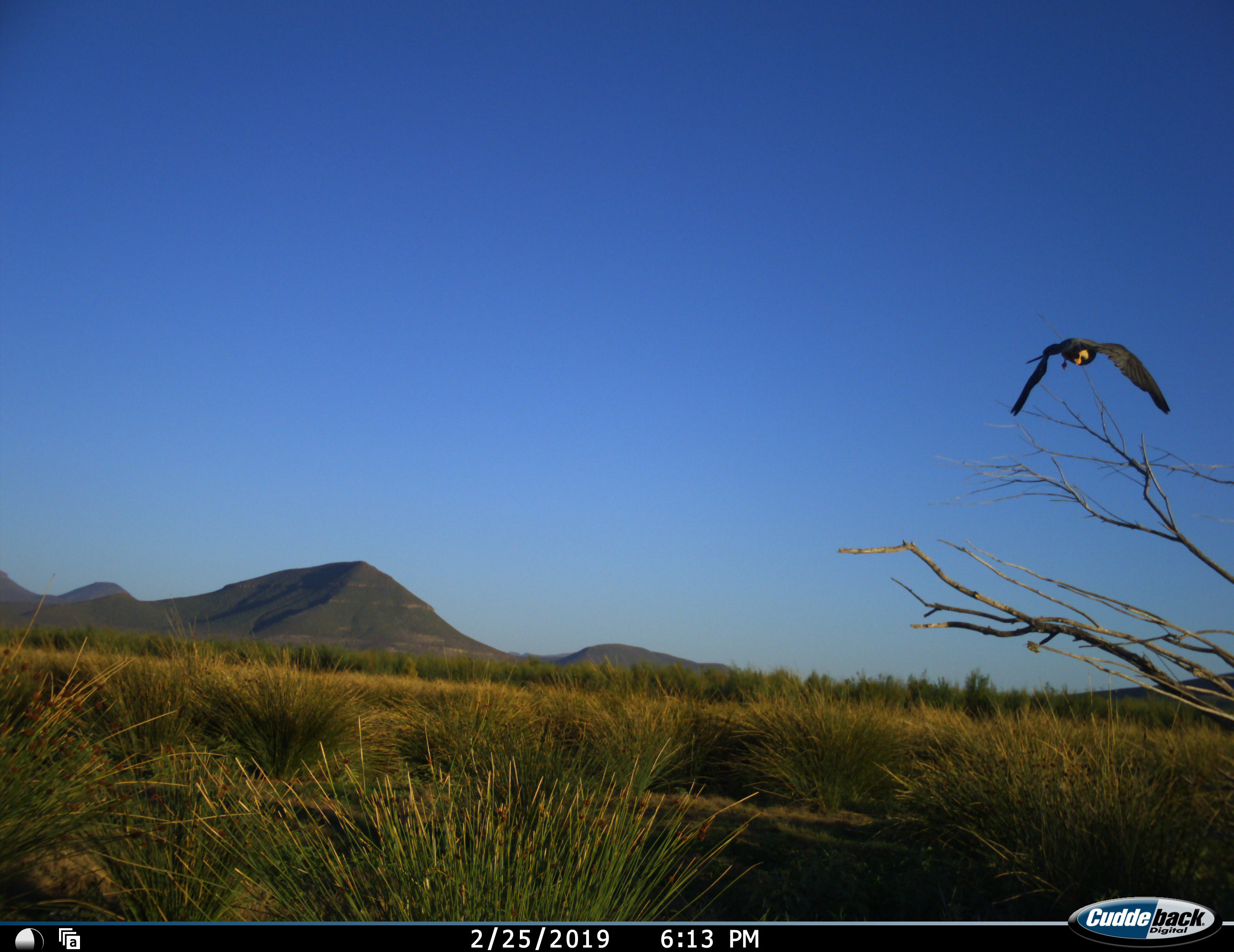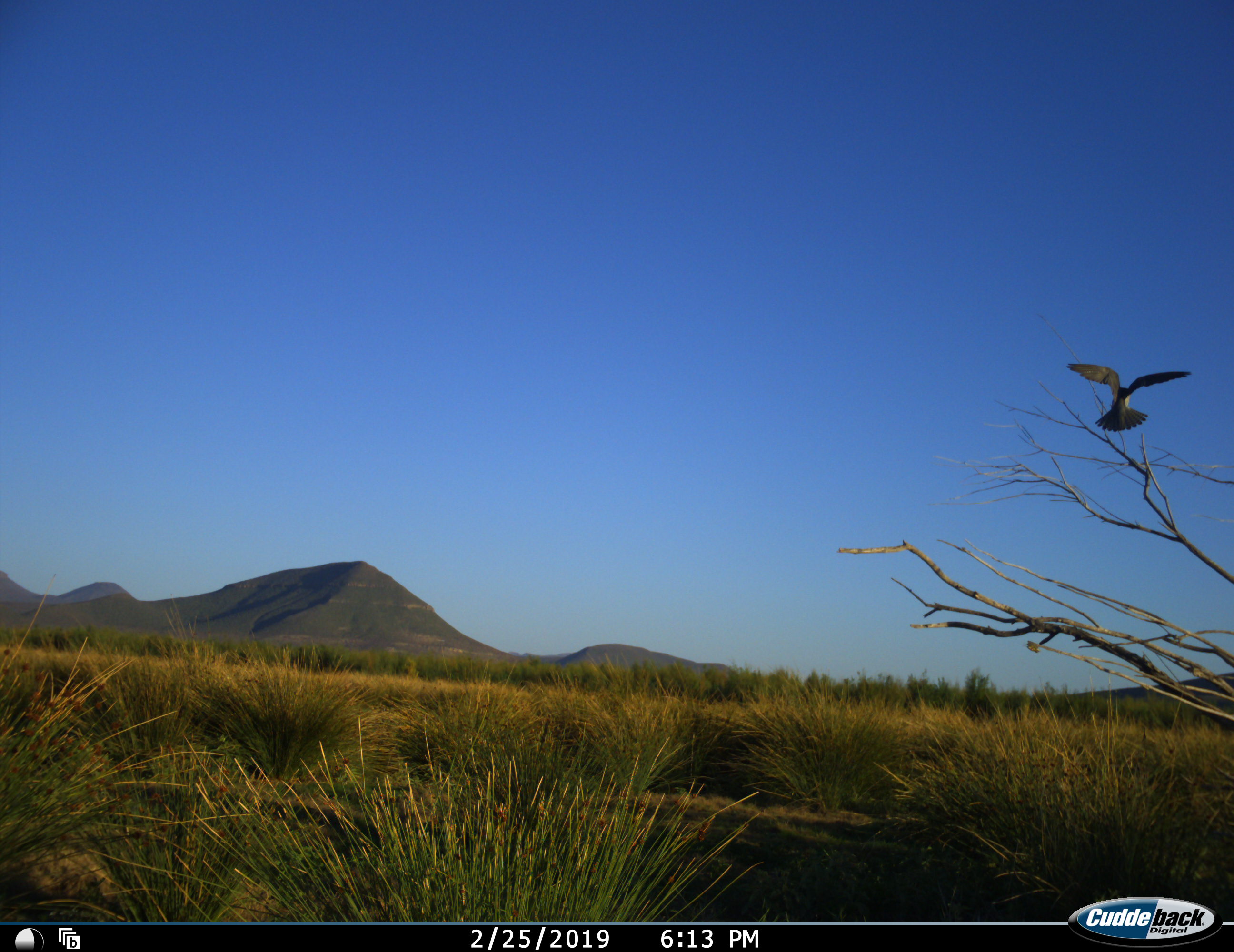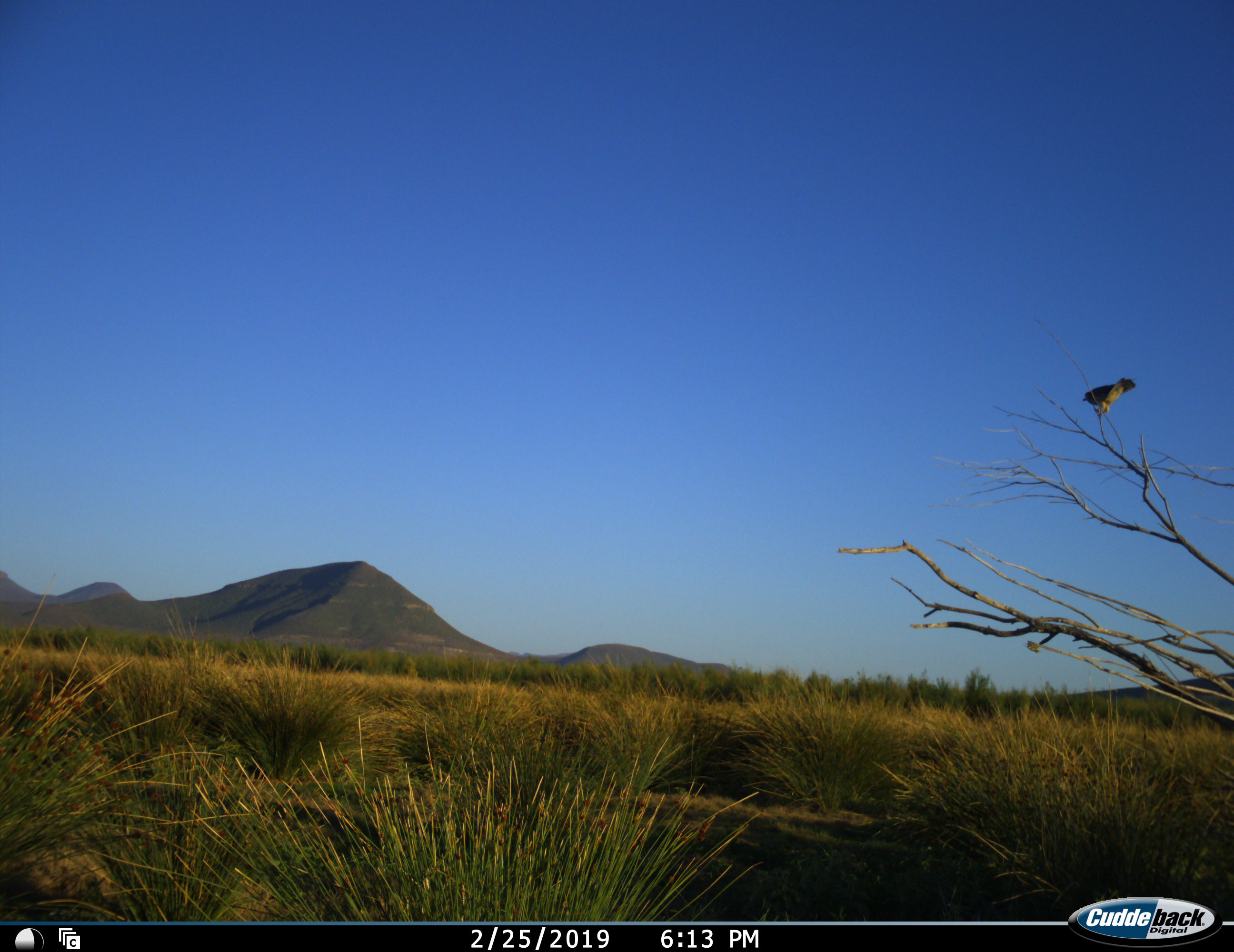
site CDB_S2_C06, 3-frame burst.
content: unidentified animal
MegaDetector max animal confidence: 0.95